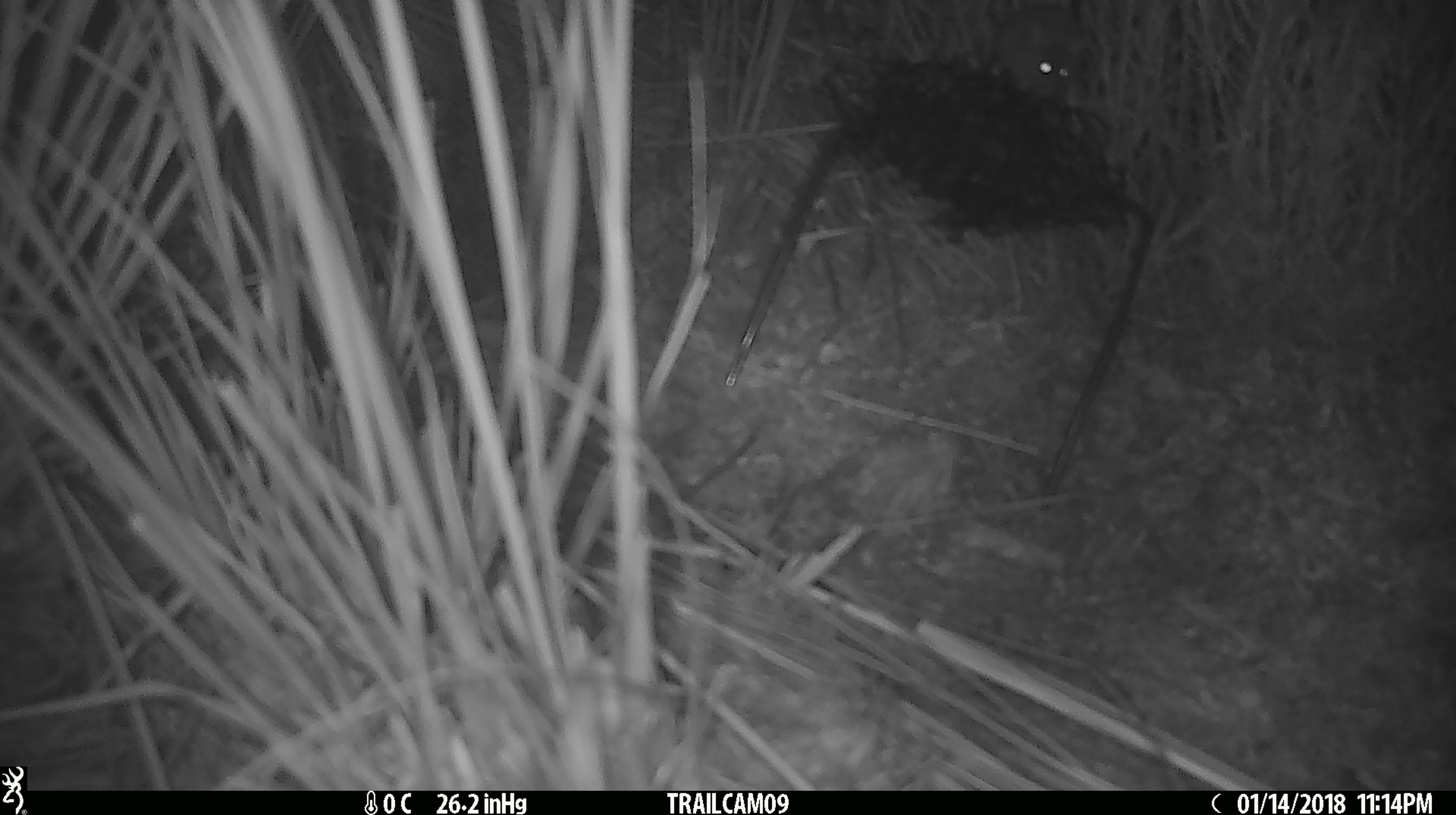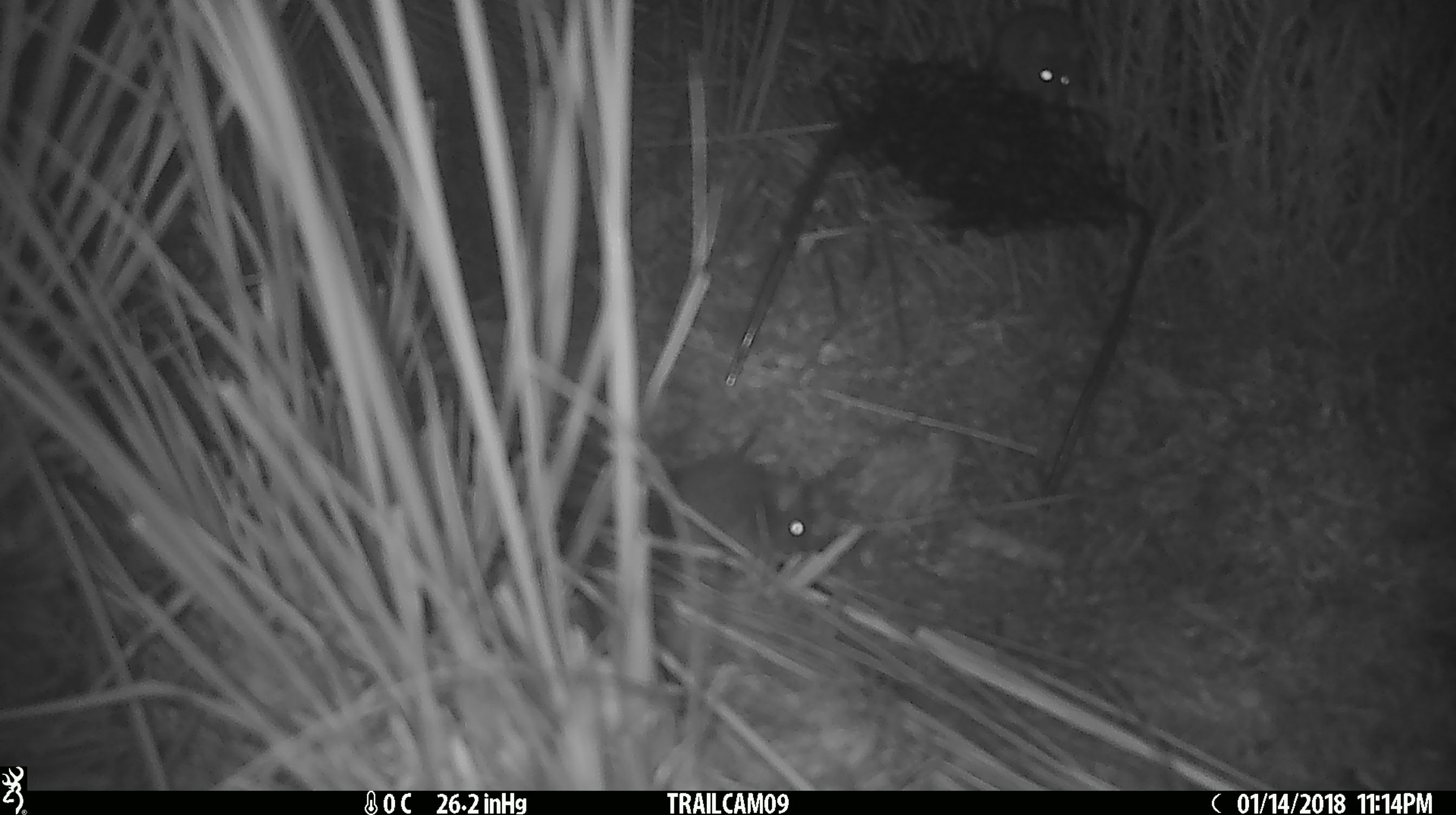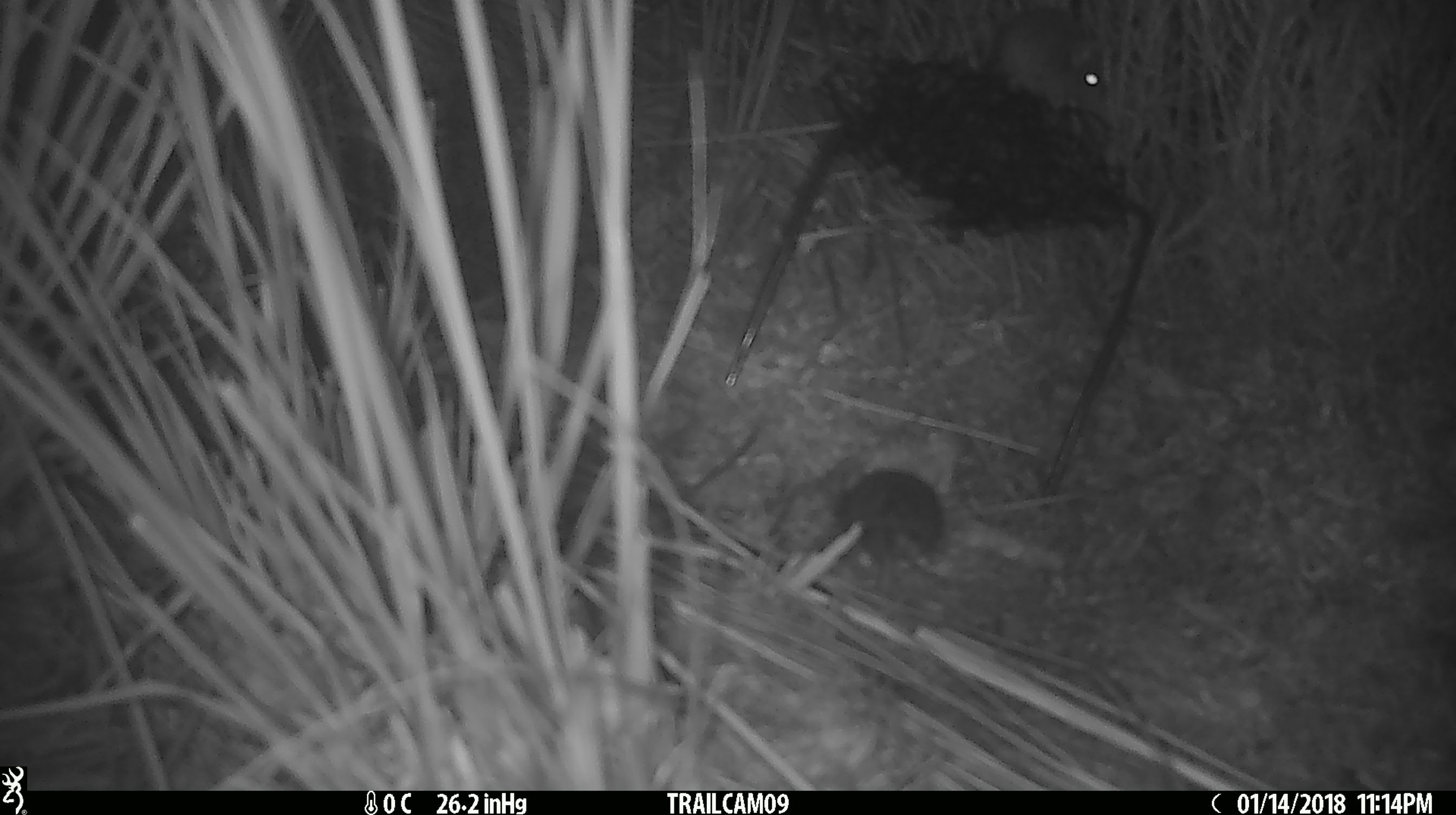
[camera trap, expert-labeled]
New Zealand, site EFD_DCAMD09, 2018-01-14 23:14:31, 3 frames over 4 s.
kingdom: Animalia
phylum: Chordata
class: Mammalia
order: Rodentia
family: Muridae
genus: Mus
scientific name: Mus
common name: mouse